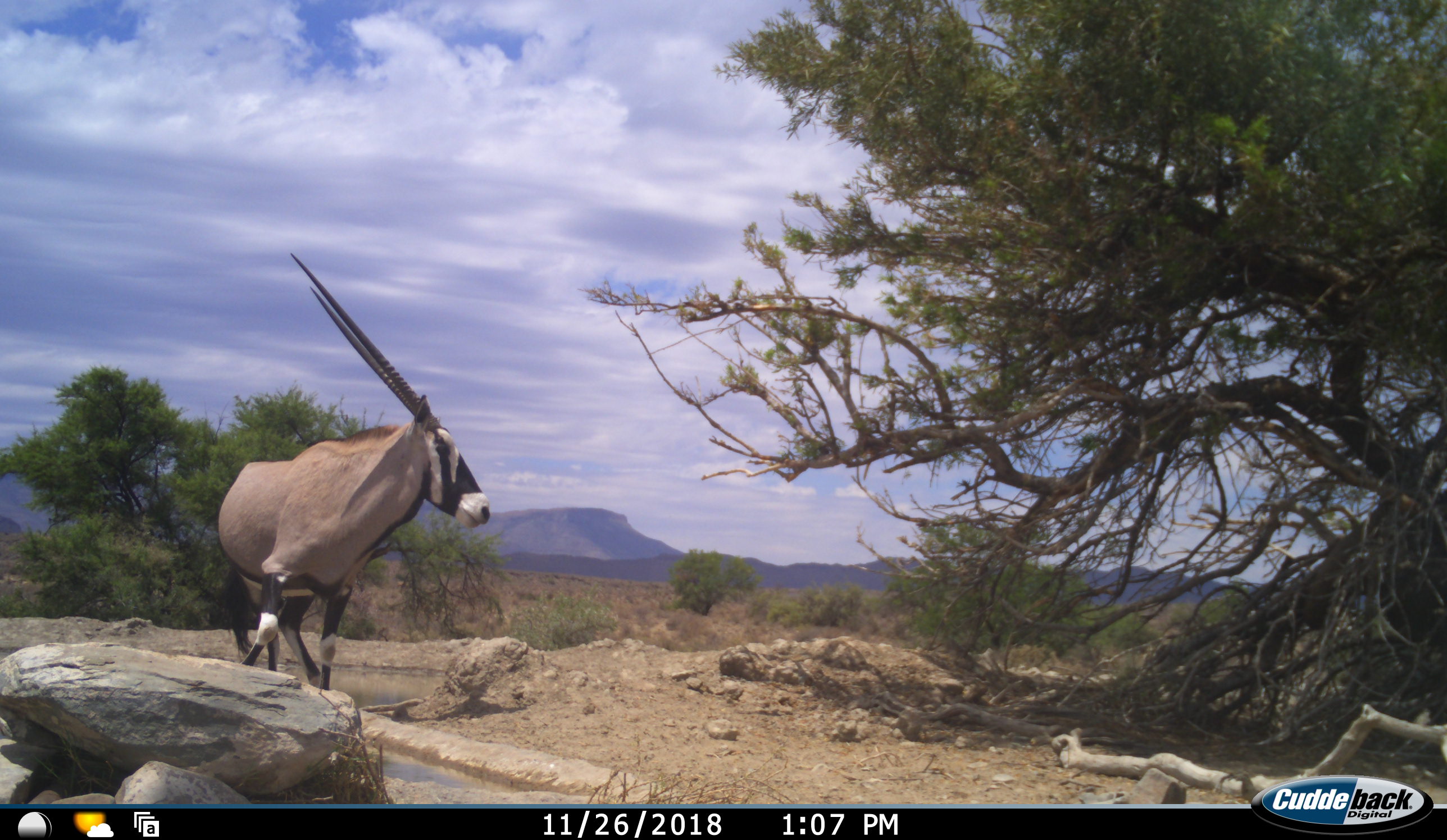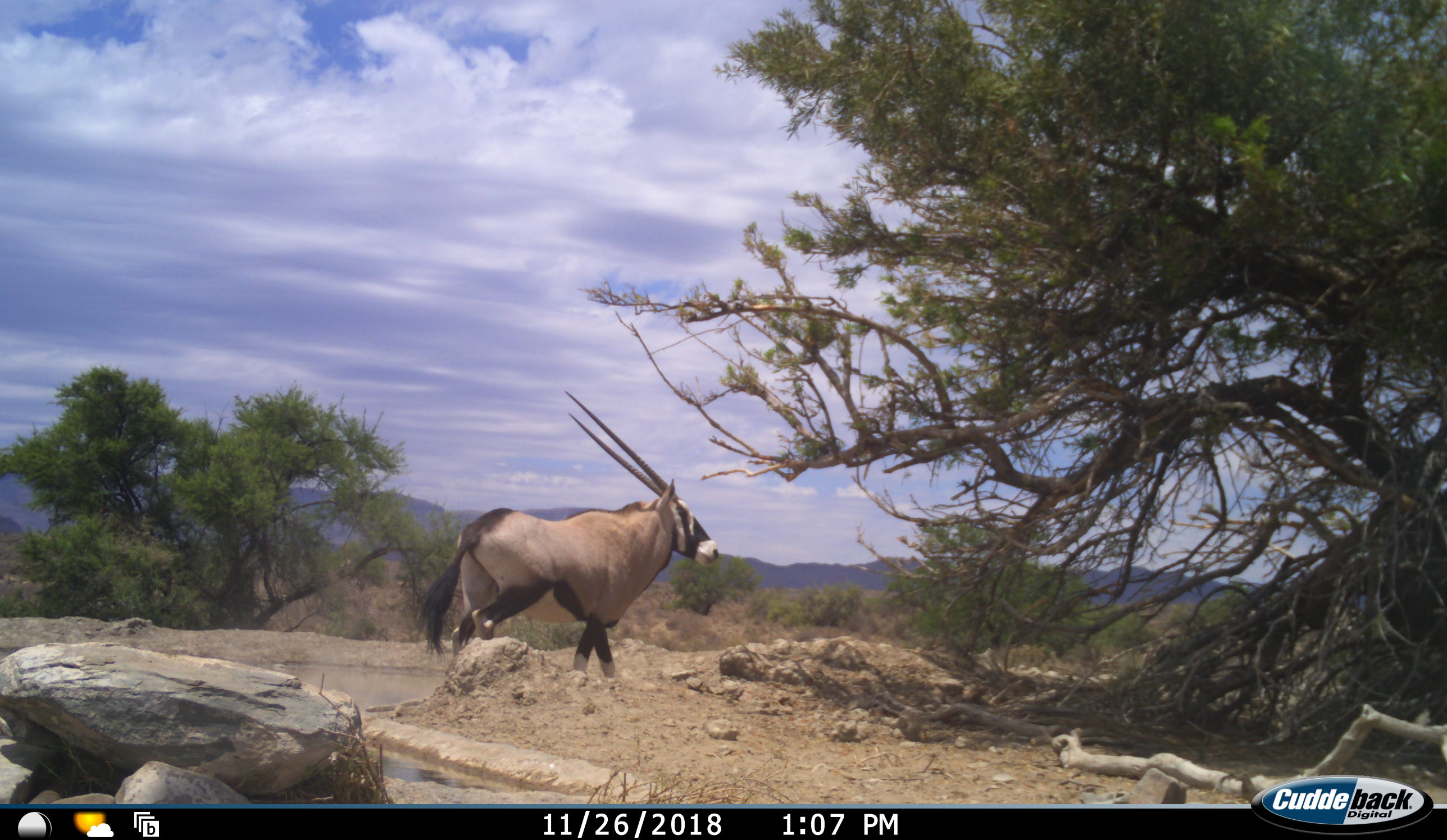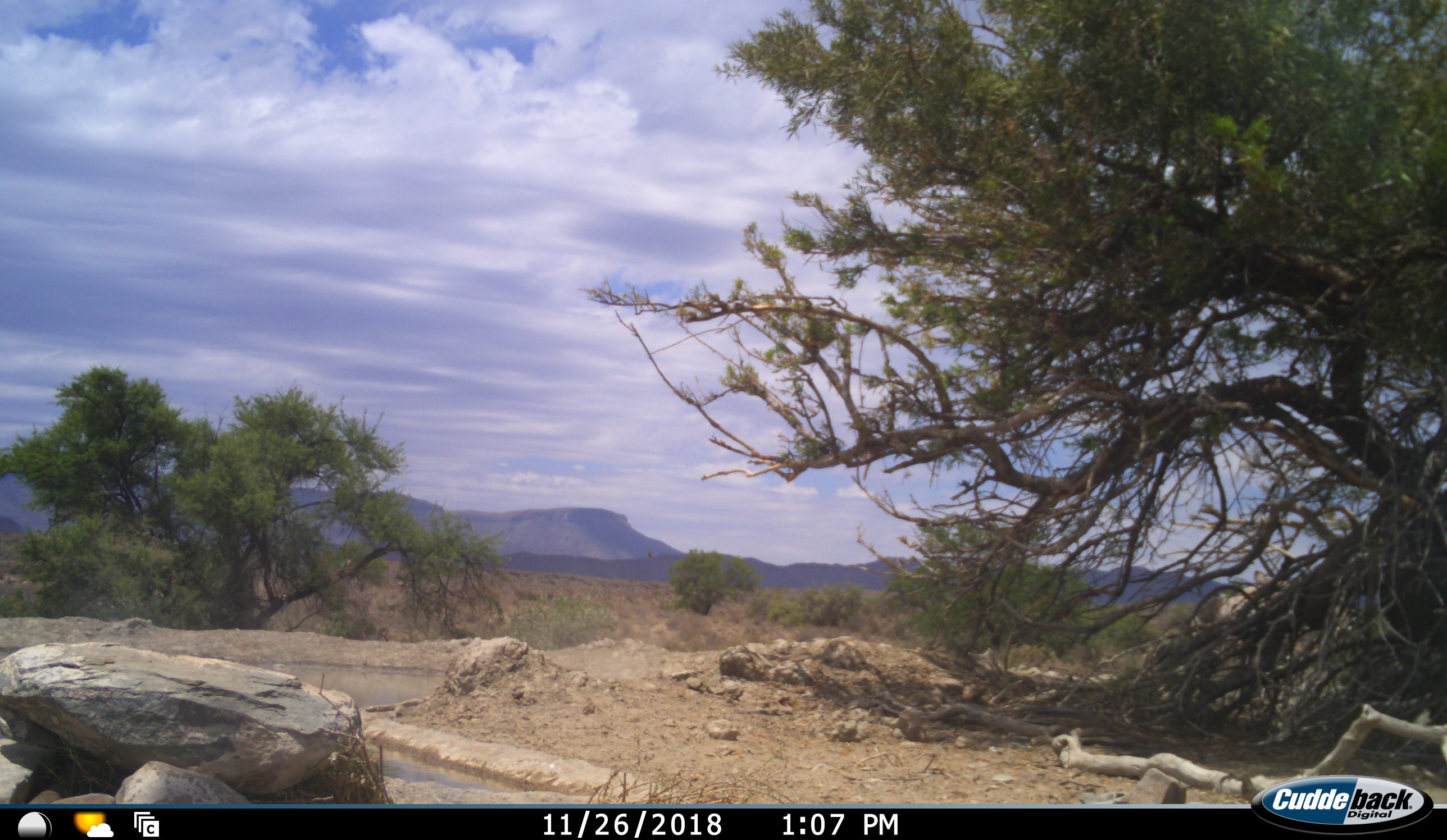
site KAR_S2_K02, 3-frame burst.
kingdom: Animalia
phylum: Chordata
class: Mammalia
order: Artiodactyla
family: Bovidae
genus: Oryx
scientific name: Oryx gazella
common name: gemsbok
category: oryx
Oryx (gemsbok) (Oryx gazella), count 1. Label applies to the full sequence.